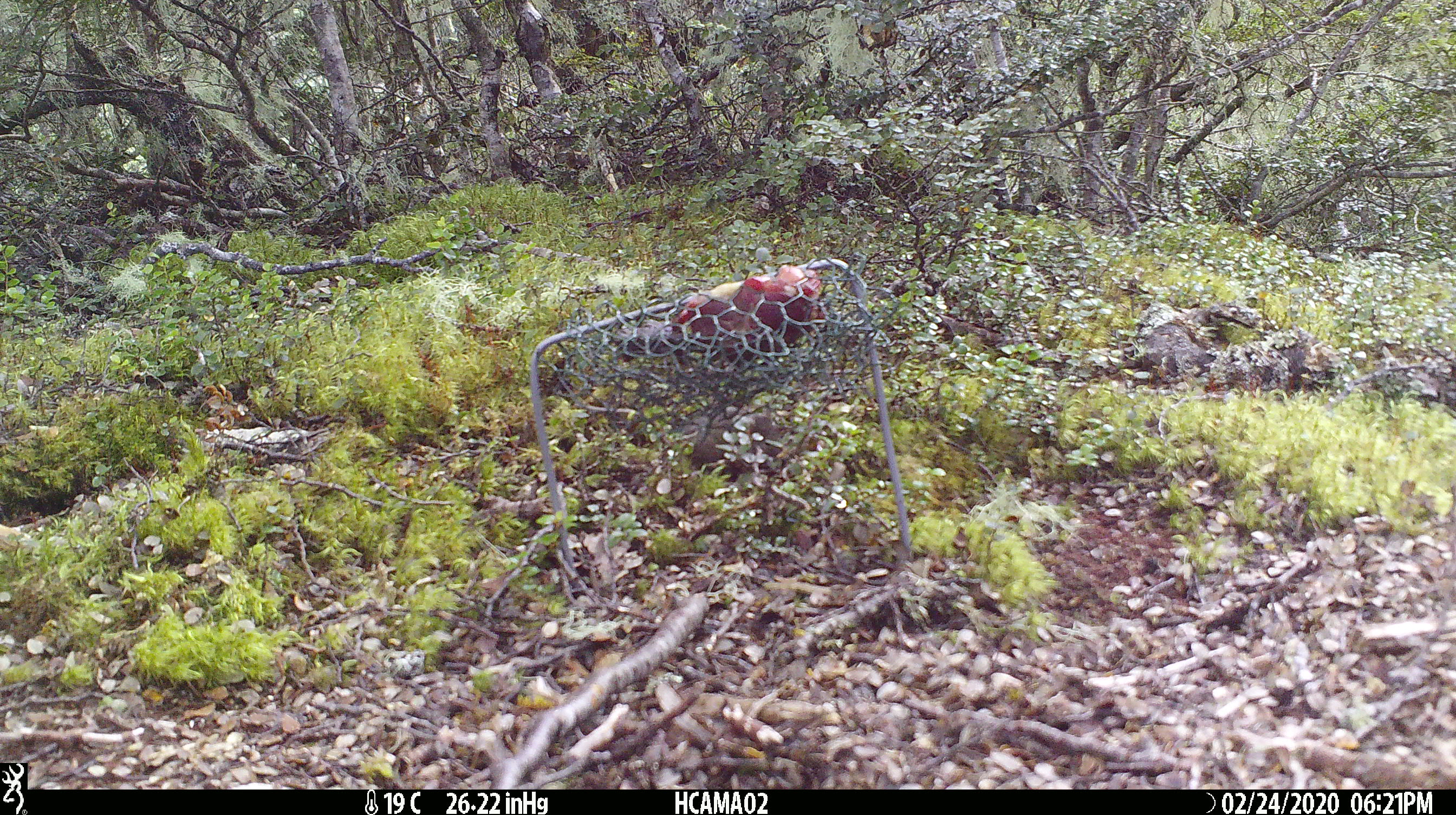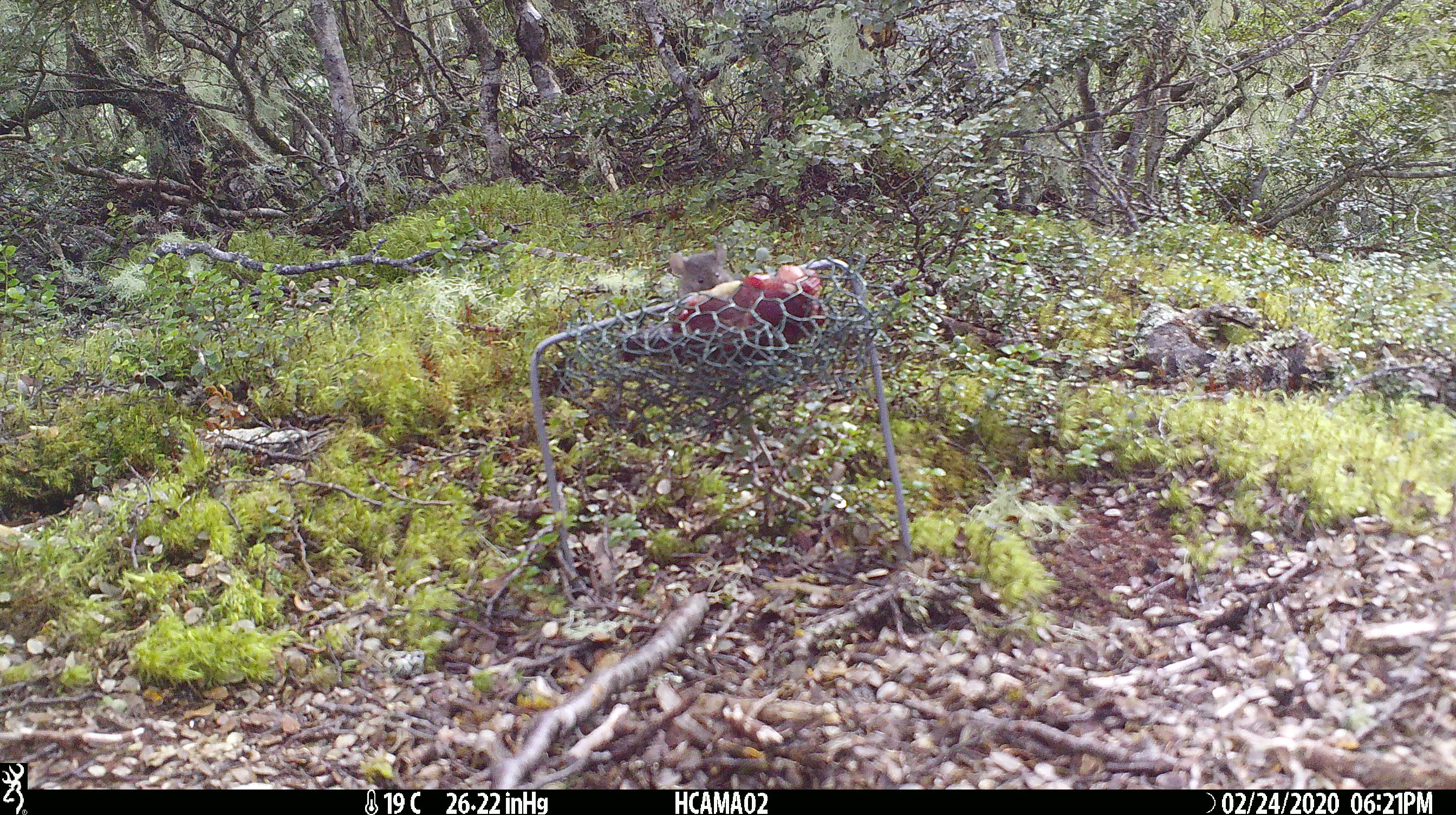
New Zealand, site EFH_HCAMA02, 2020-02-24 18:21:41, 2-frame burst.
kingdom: Animalia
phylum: Chordata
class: Mammalia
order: Rodentia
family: Muridae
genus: Mus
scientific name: Mus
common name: mouse